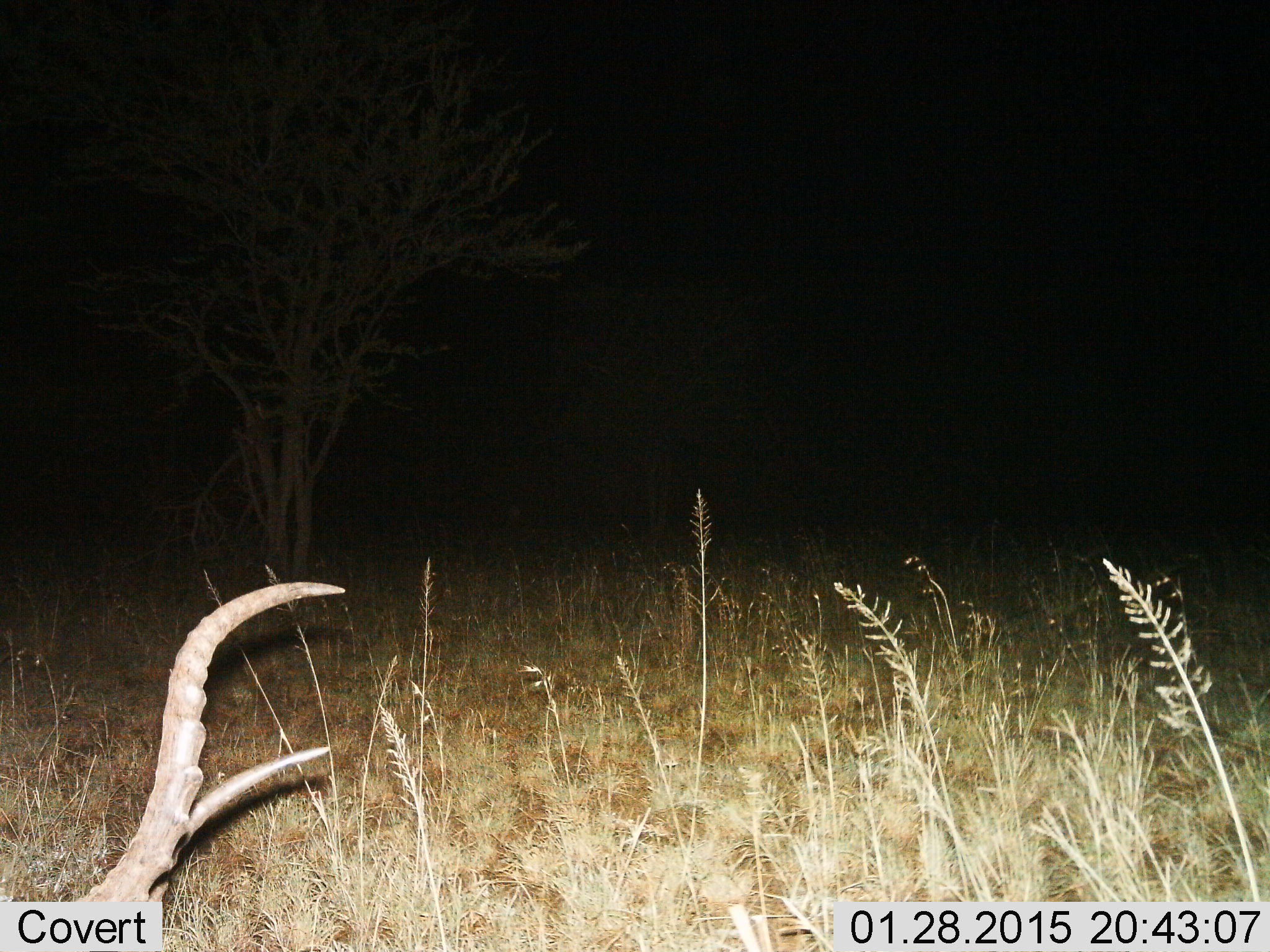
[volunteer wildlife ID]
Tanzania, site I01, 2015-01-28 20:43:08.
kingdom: Animalia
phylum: Chordata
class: Mammalia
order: Artiodactyla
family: Bovidae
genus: Aepyceros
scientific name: Aepyceros melampus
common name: impala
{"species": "impala (Aepyceros melampus)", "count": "1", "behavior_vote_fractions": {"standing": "33%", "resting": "67%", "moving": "0%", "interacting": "0%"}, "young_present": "0%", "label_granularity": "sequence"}